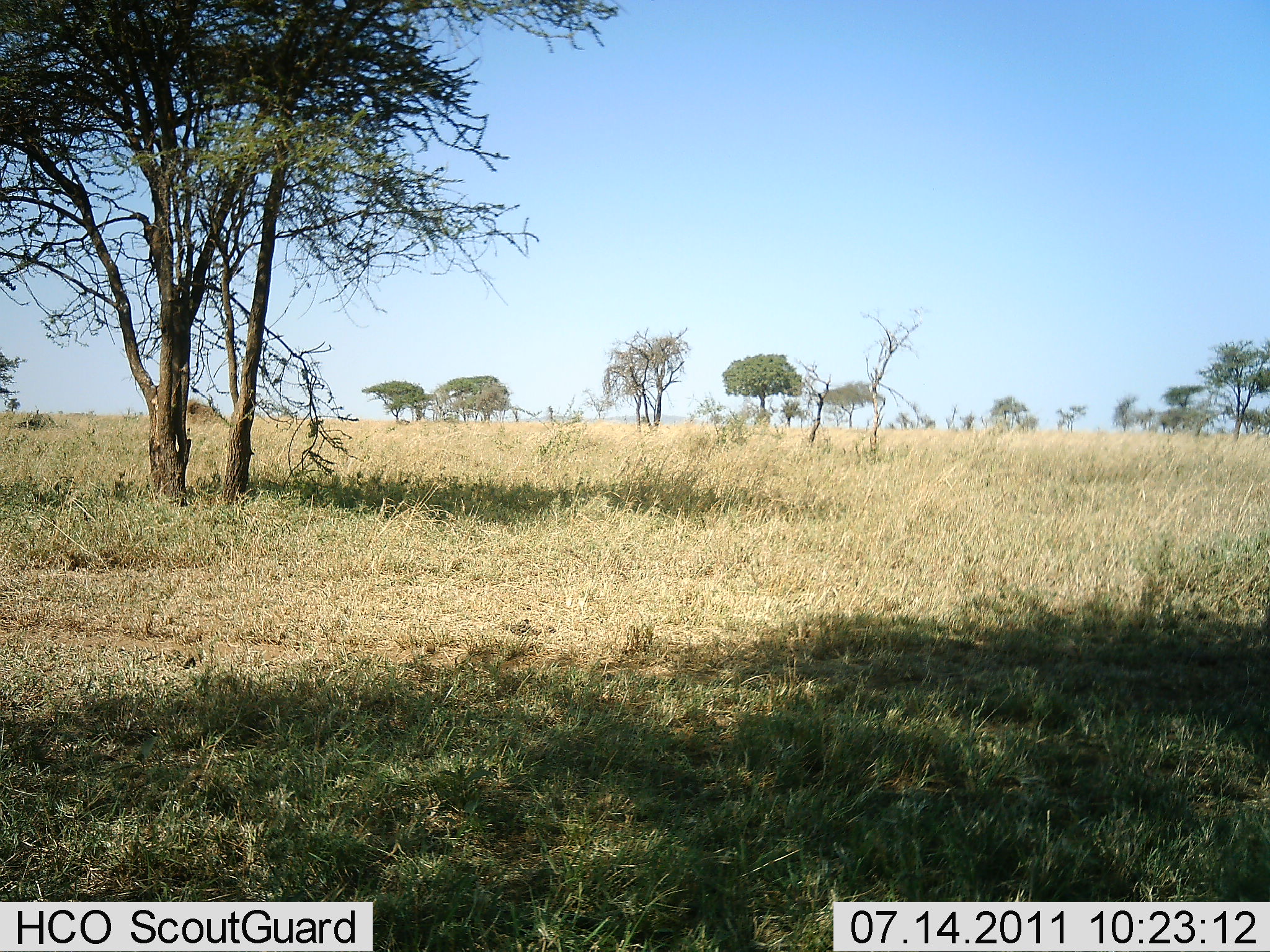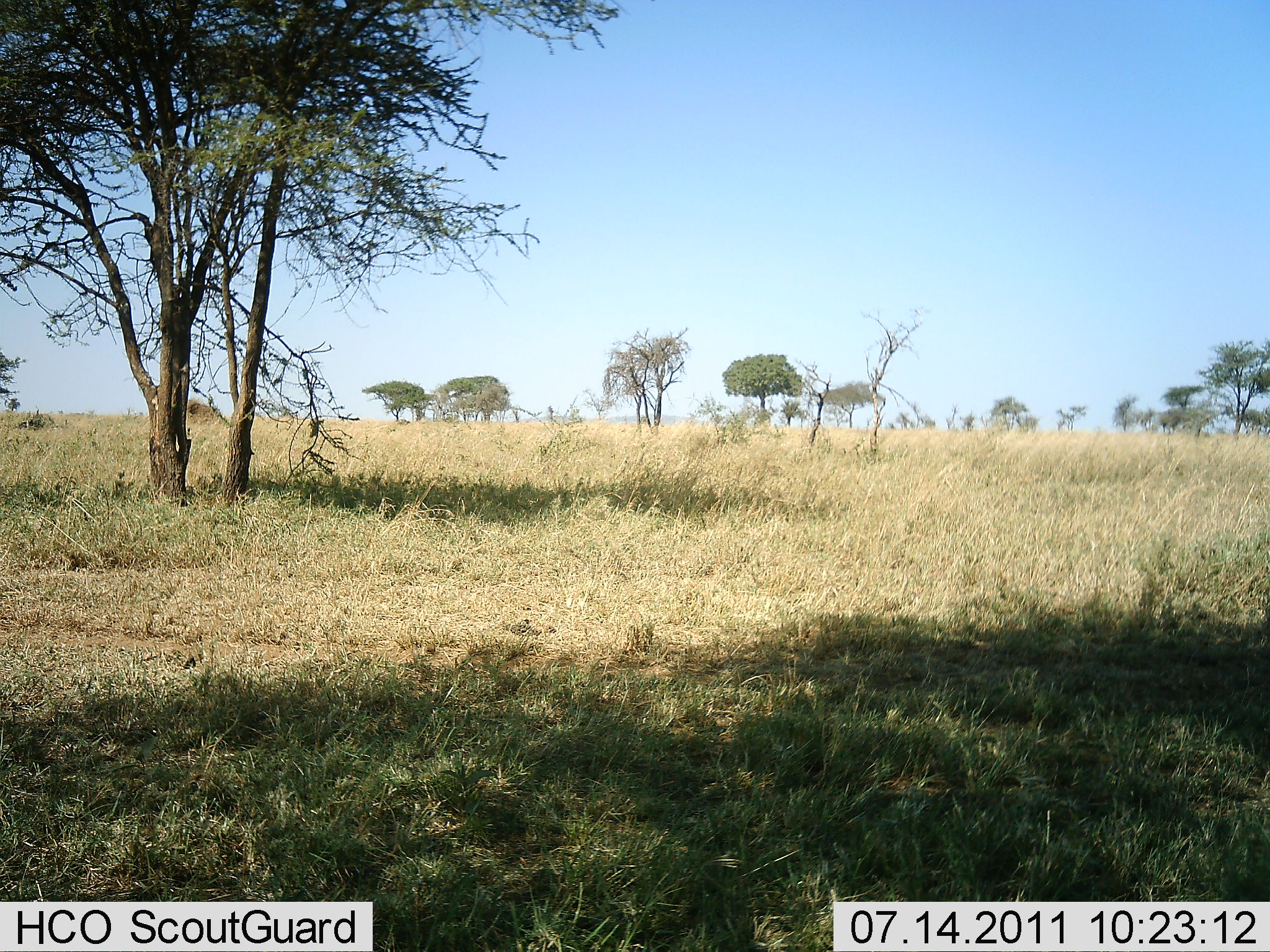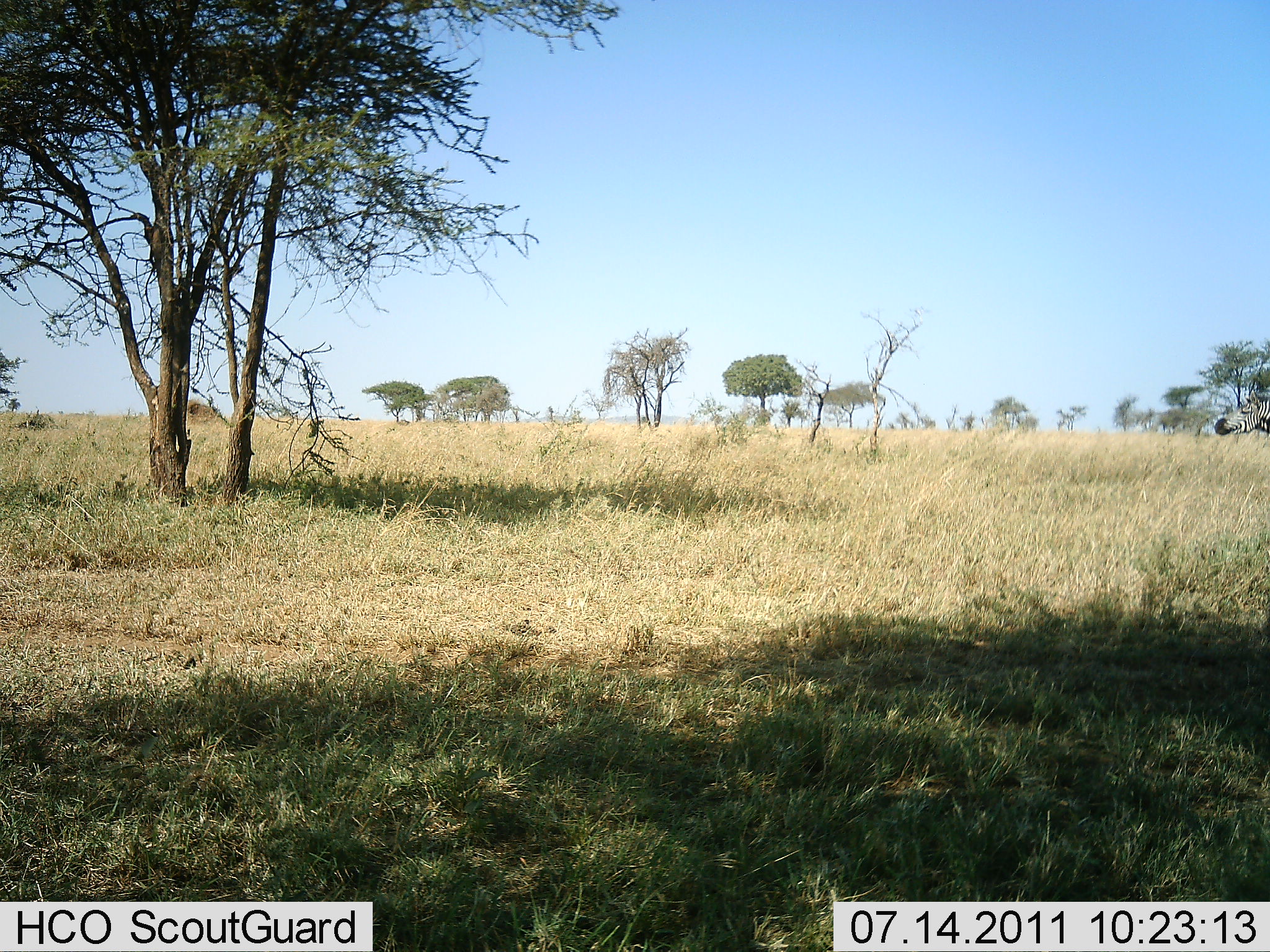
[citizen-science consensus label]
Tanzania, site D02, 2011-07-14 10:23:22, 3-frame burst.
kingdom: Animalia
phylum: Chordata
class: Mammalia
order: Perissodactyla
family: Equidae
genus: Equus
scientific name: Equus quagga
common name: plains zebra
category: zebra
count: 1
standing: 0%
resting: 0%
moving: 100%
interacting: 0%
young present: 0%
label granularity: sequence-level